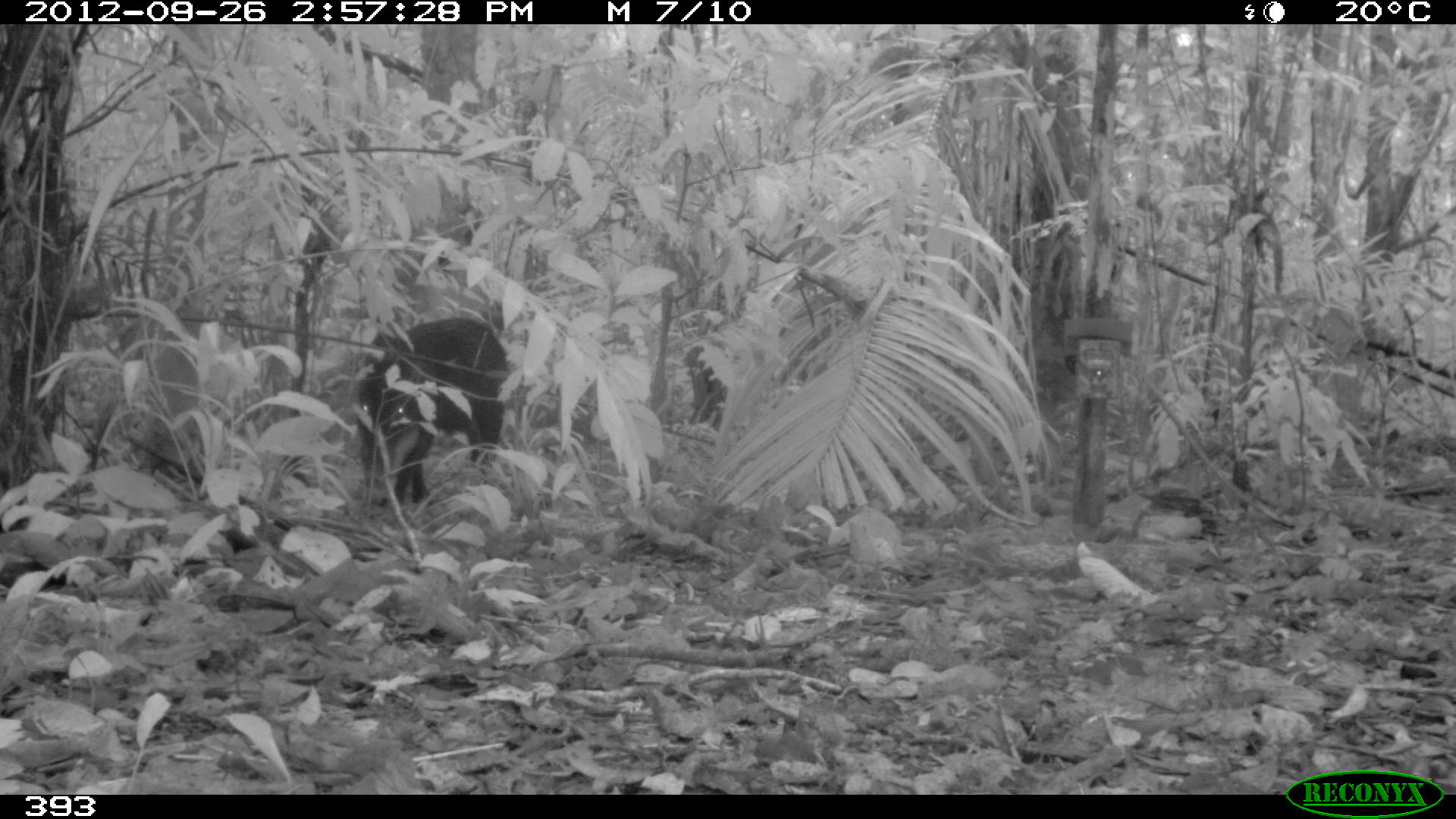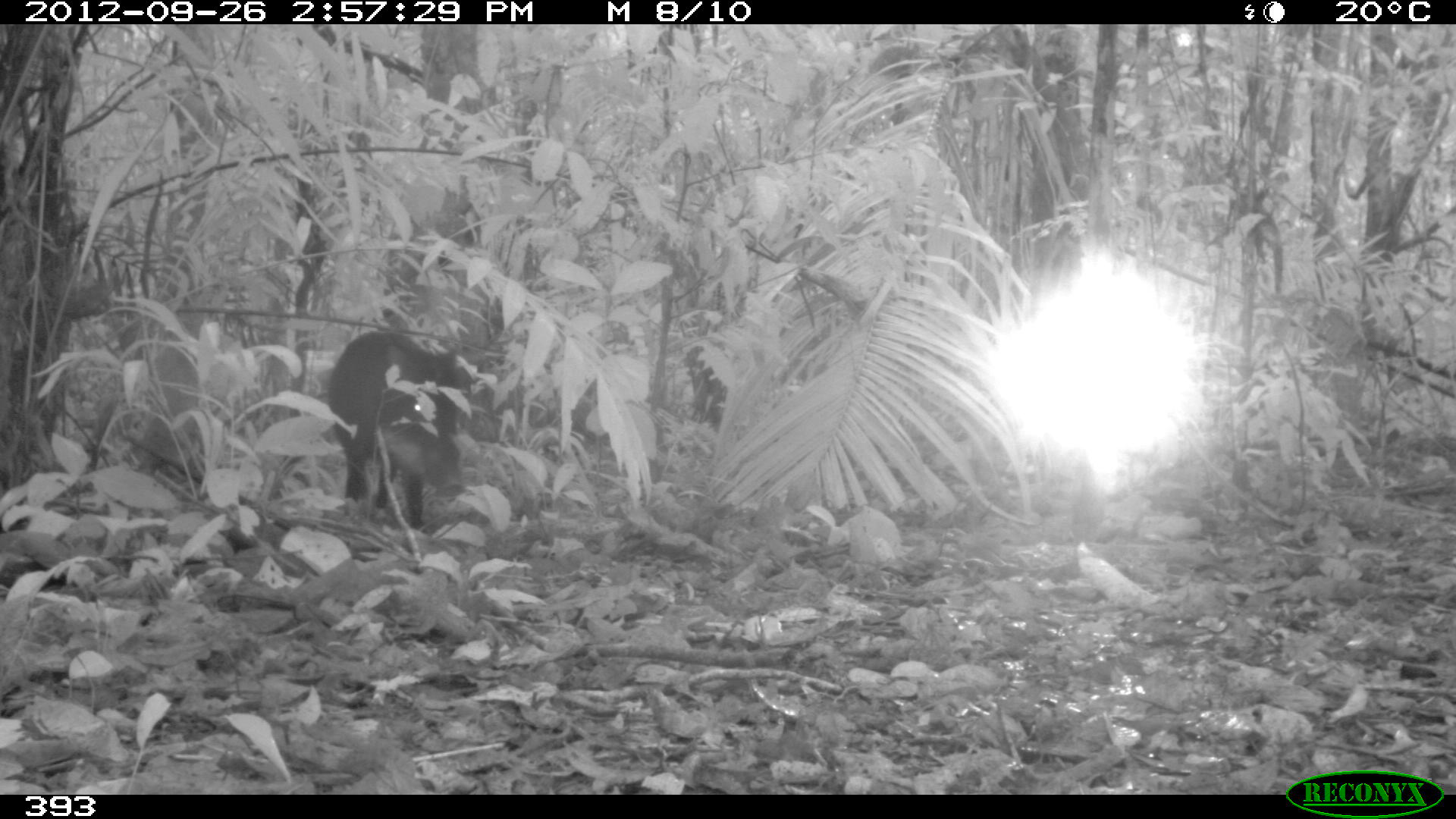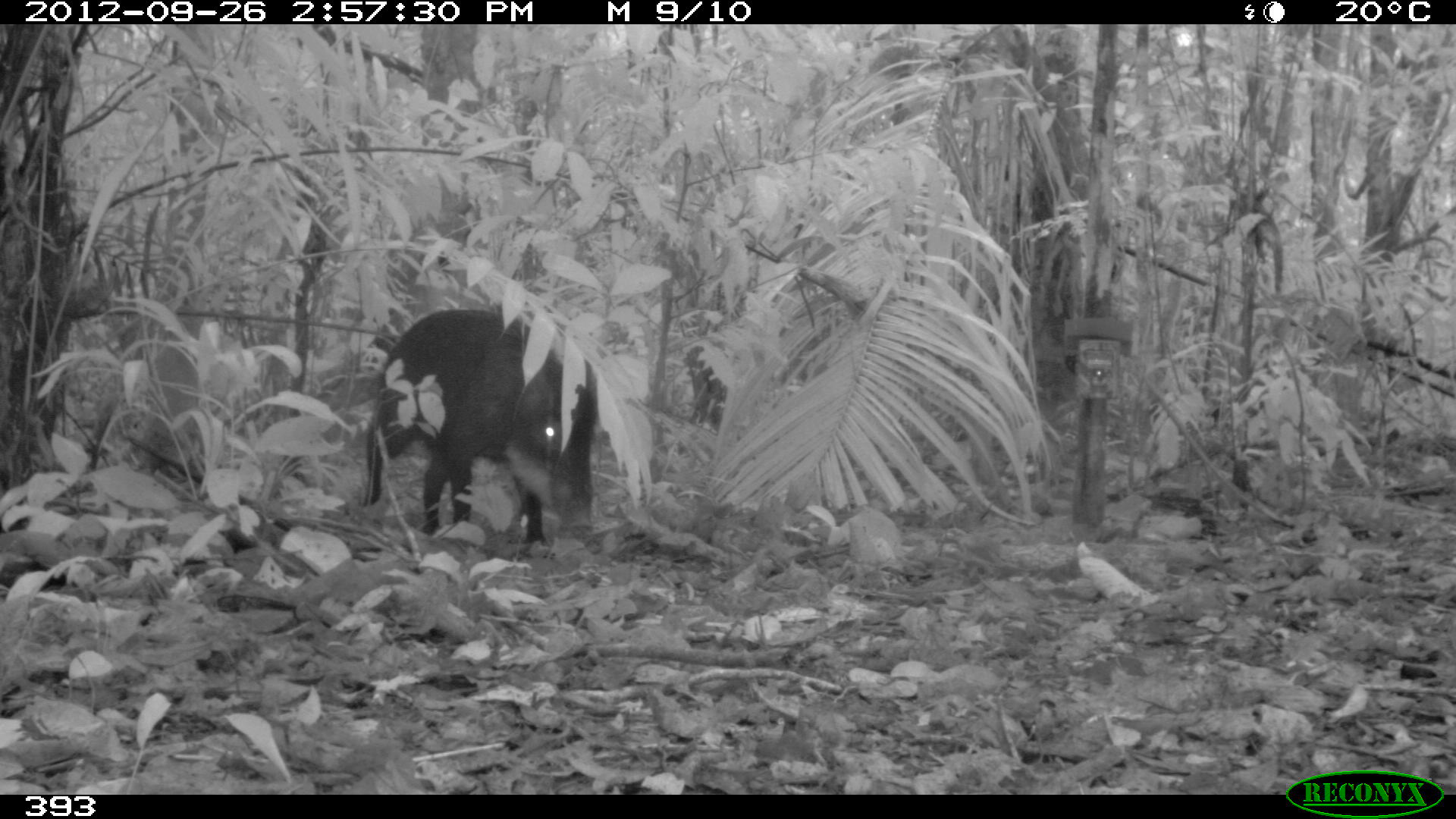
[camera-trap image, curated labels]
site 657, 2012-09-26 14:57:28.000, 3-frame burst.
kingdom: Animalia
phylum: Chordata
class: Mammalia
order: Artiodactyla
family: Tayassuidae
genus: Tayassu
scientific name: Tayassu pecari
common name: white-lipped peccary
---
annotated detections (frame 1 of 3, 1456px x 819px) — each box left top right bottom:
tayassu pecari: 352 320 512 503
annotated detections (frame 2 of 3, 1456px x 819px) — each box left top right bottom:
tayassu pecari: 324 328 471 526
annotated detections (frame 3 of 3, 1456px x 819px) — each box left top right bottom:
tayassu pecari: 360 303 597 547